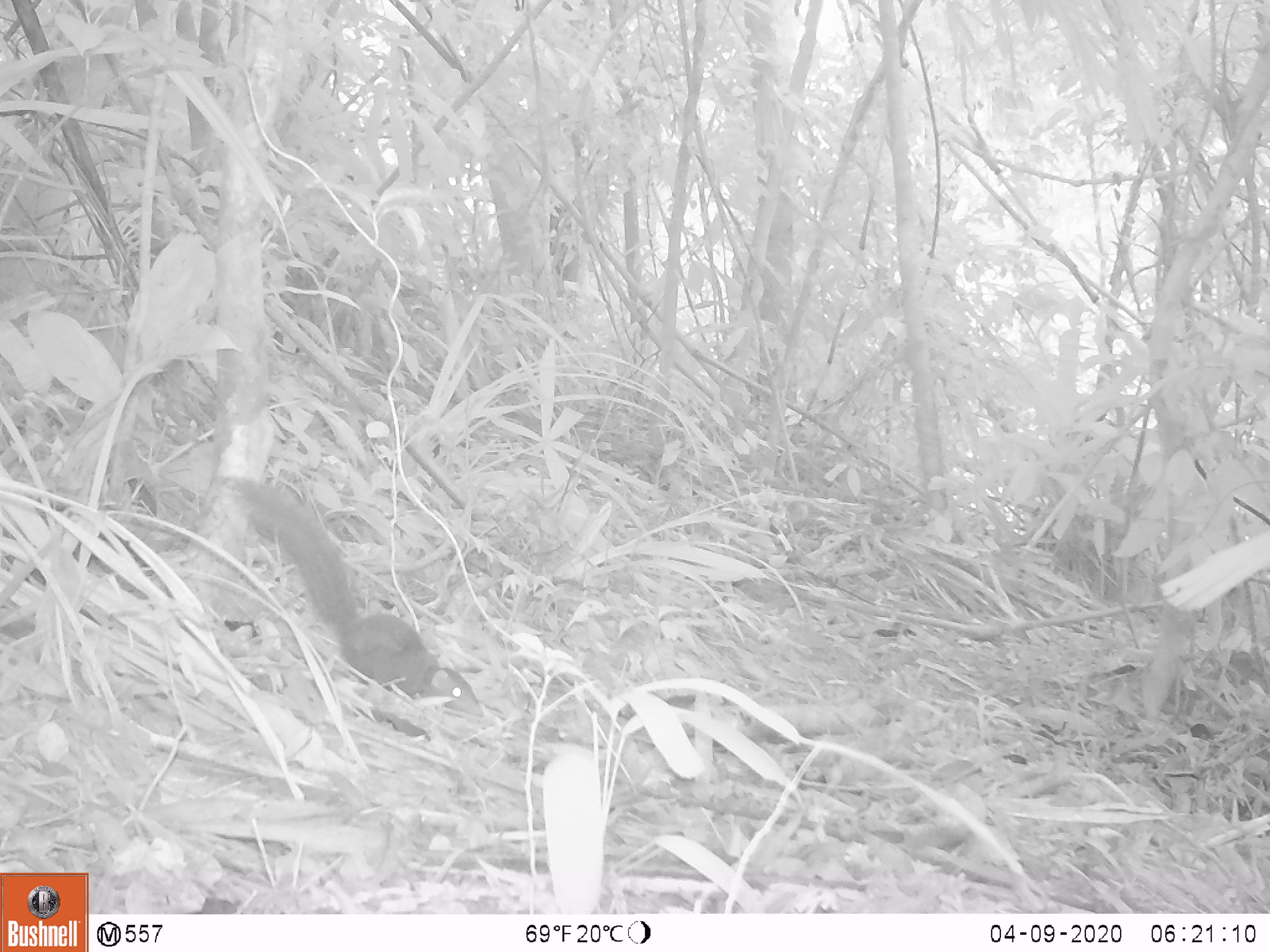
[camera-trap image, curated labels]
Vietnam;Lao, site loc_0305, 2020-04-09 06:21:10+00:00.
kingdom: Animalia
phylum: Chordata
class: Mammalia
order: Scandentia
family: Tupaiidae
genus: Tupaia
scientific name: Tupaia belangeri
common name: northern treeshrew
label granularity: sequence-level